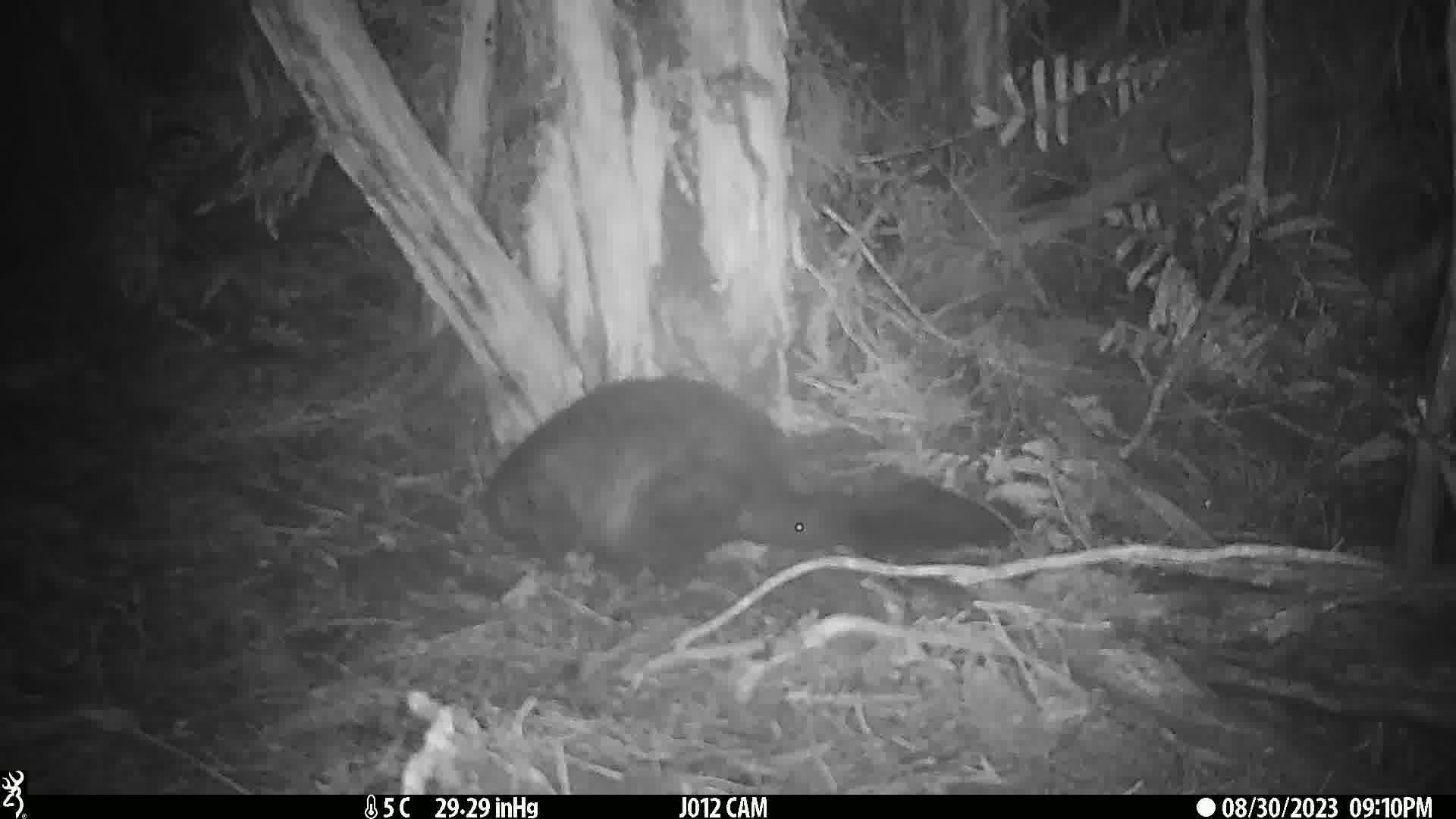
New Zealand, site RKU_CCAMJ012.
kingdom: Animalia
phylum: Chordata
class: Mammalia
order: Diprotodontia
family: Phalangeridae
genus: Trichosurus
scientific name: Trichosurus vulpecula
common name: common brushtail possum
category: possum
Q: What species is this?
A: Possum (common brushtail possum) (Trichosurus vulpecula).